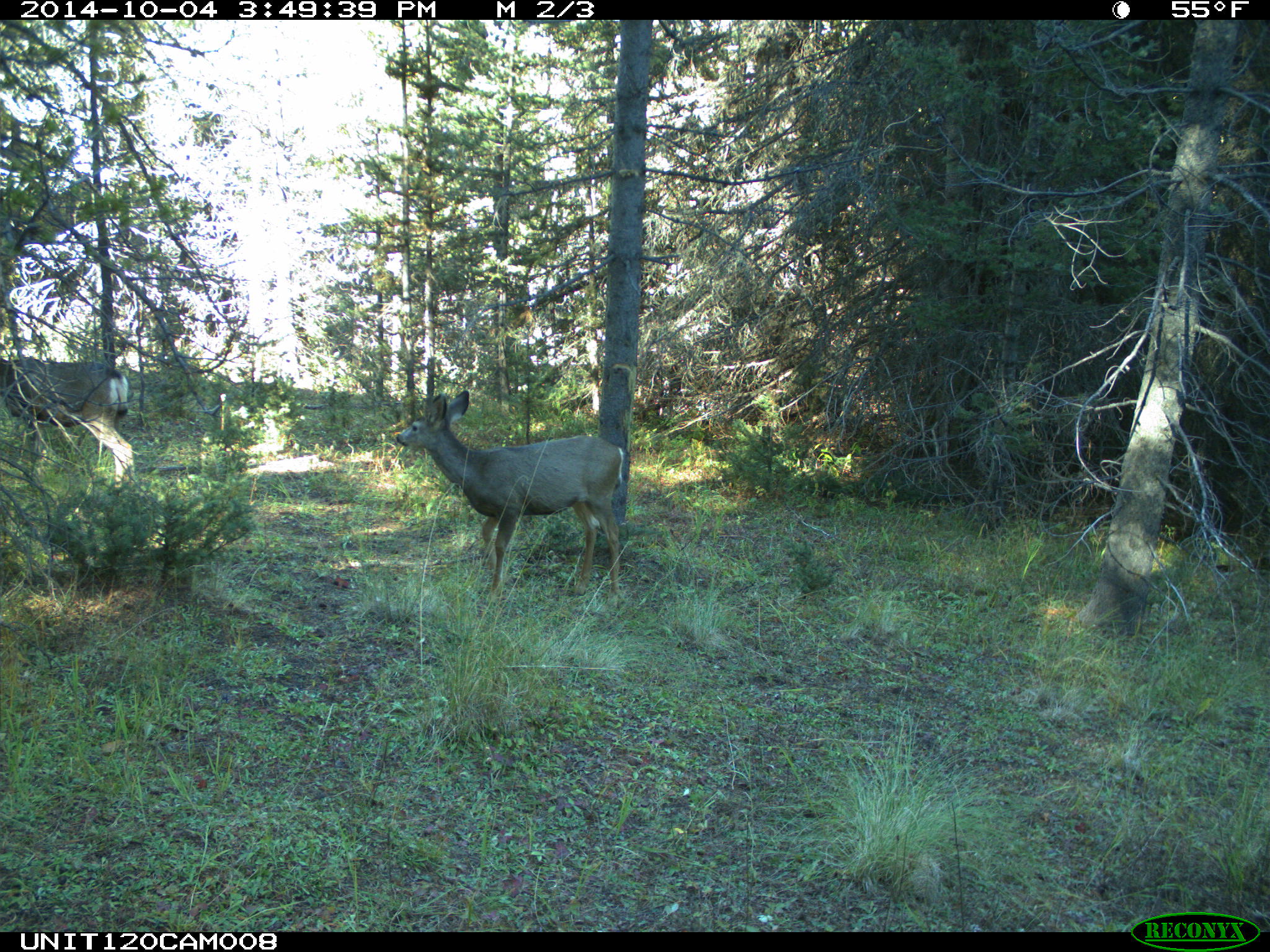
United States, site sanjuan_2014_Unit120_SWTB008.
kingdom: Animalia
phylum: Chordata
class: Mammalia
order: Artiodactyla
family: Cervidae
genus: Odocoileus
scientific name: Odocoileus hemionus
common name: mule deer